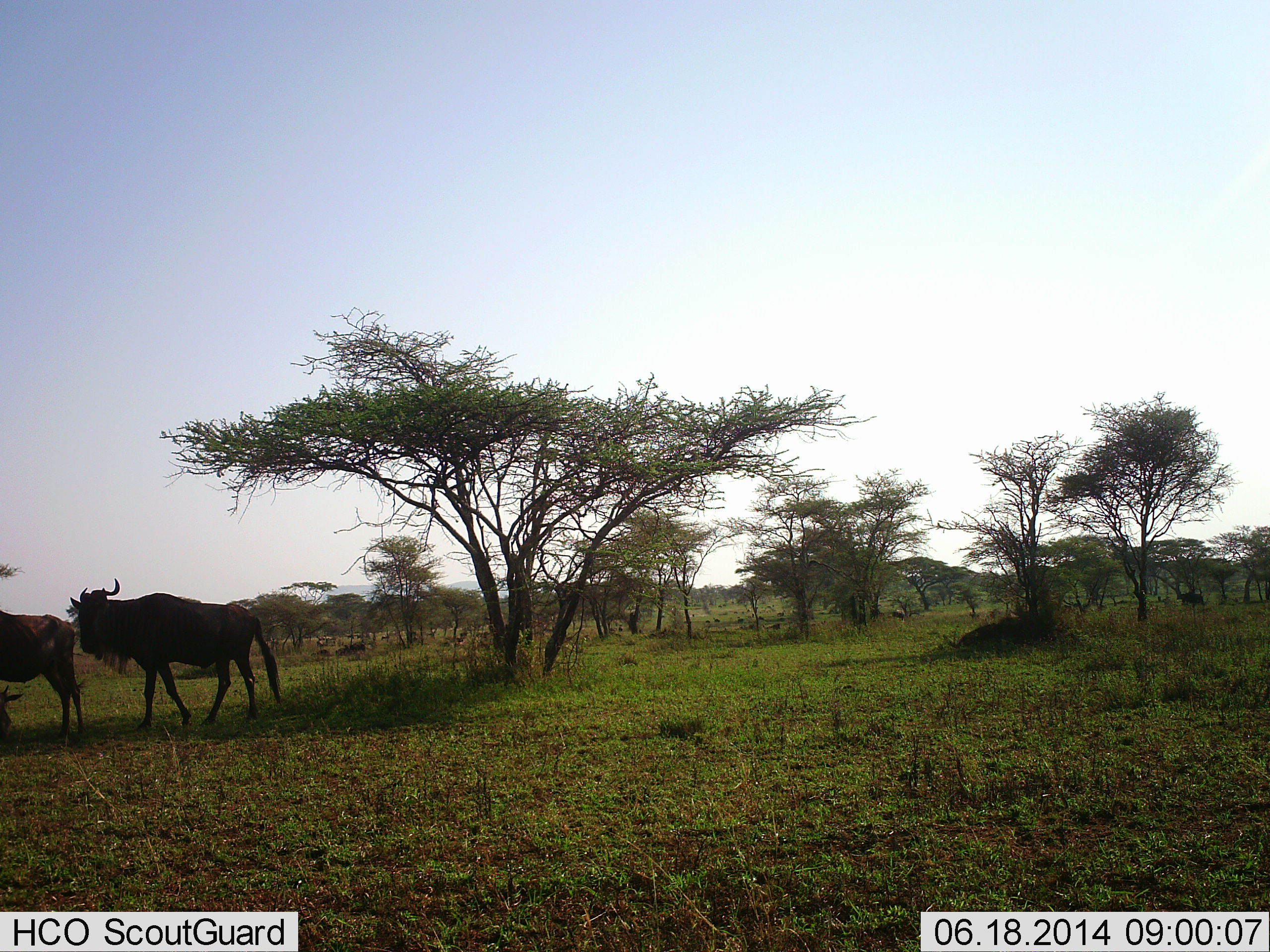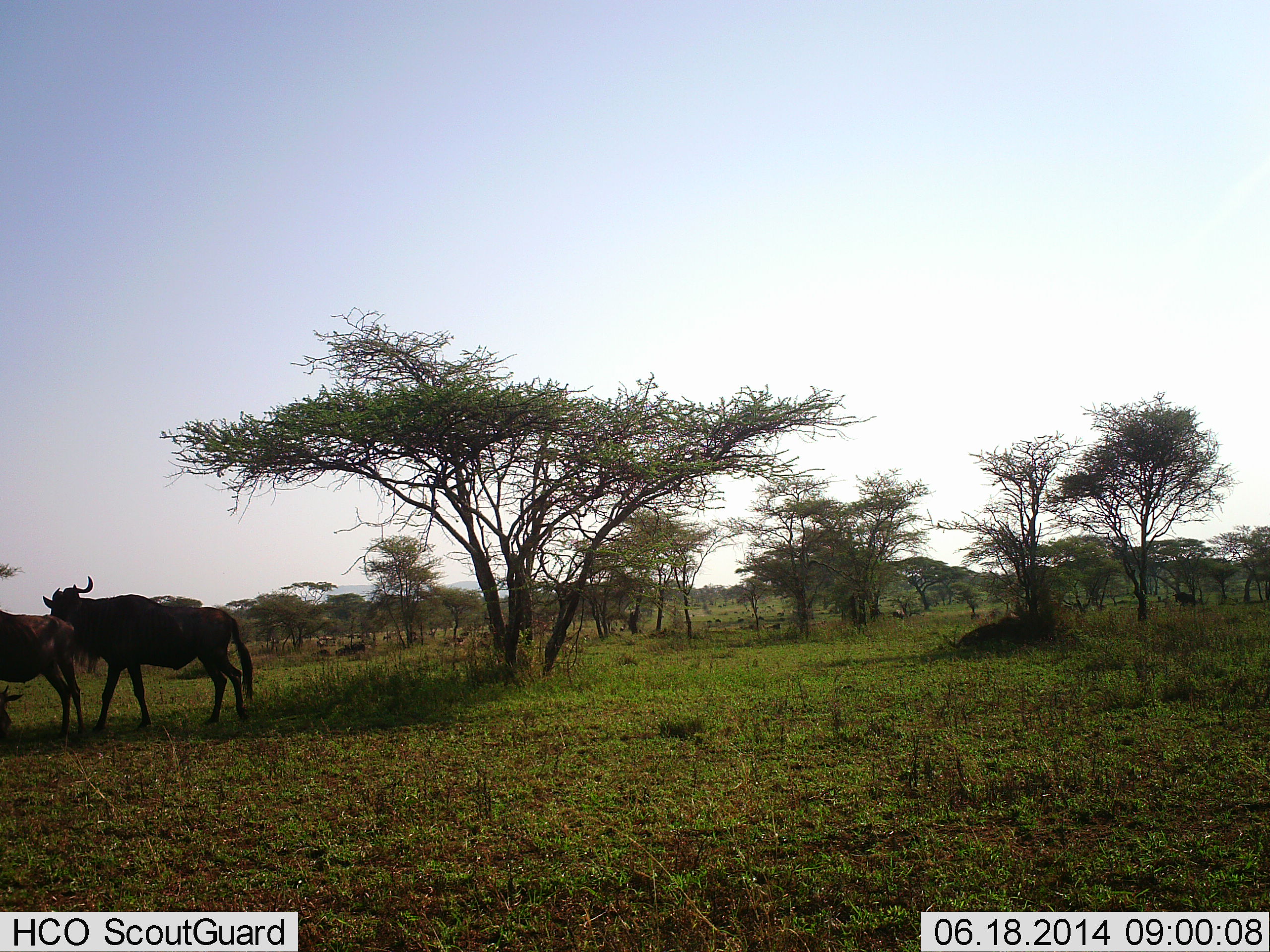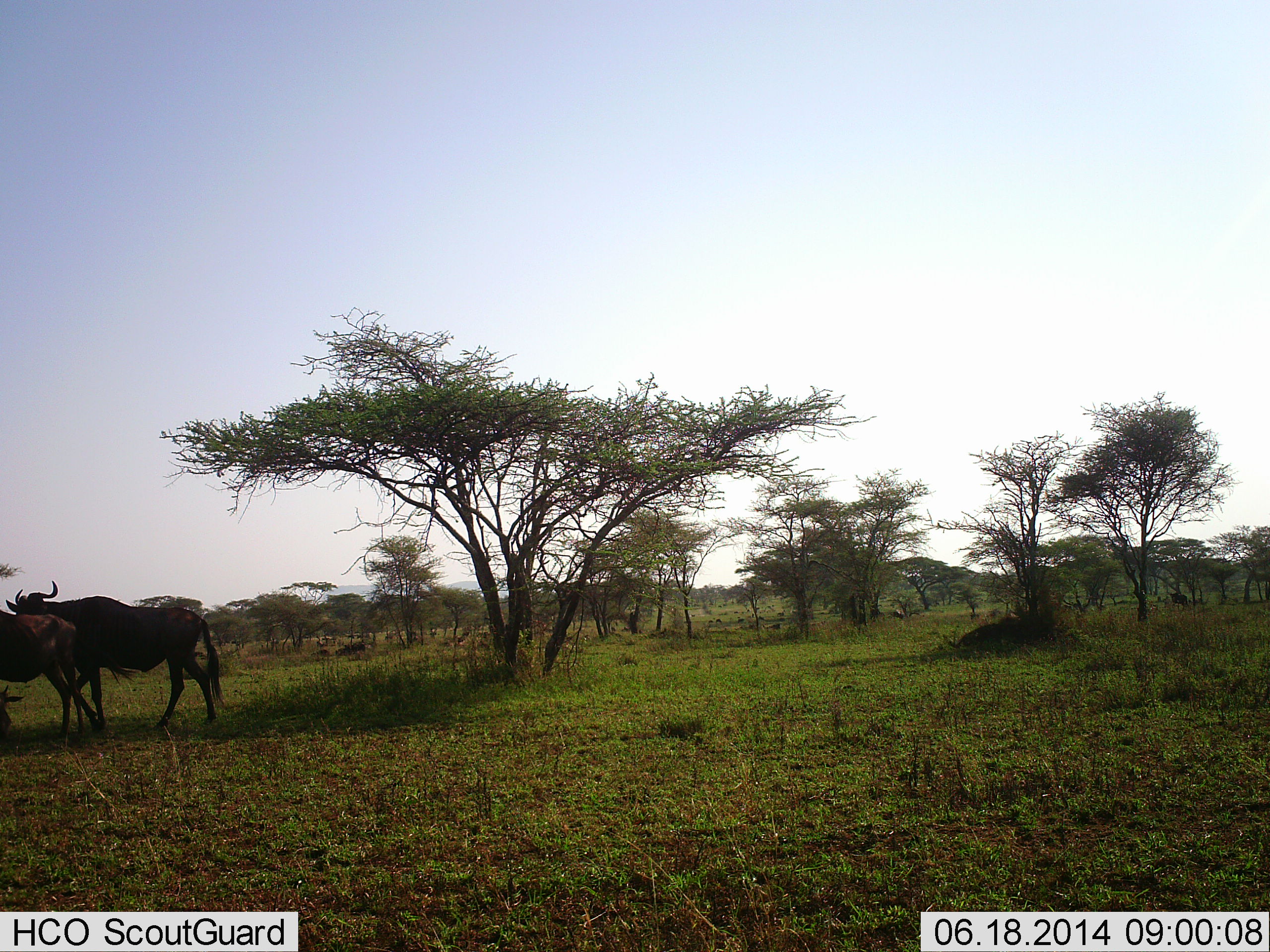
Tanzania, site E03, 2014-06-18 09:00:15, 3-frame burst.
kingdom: Animalia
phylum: Chordata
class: Mammalia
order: Artiodactyla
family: Bovidae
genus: Connochaetes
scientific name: Connochaetes taurinus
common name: blue wildebeest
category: wildebeest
Wildebeest (blue wildebeest) (Connochaetes taurinus), count 3. Behavior (volunteer vote fractions): standing 60%, resting 10%, moving 80%, interacting 10%. Young present (vote fraction): 0%. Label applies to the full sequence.